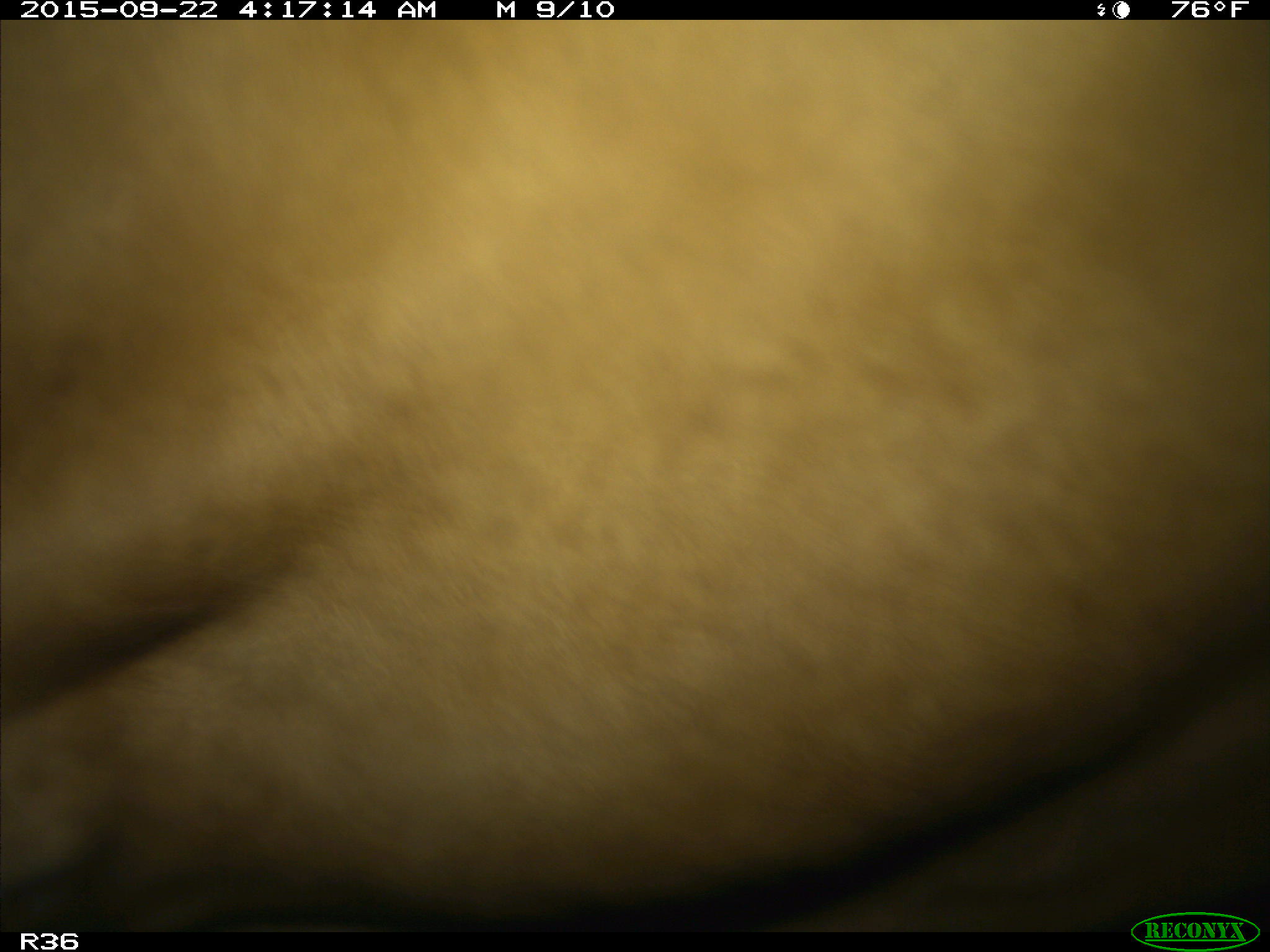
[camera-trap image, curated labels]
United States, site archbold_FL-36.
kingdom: Animalia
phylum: Chordata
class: Mammalia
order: Artiodactyla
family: Bovidae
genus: Bos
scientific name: Bos taurus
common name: domestic cow